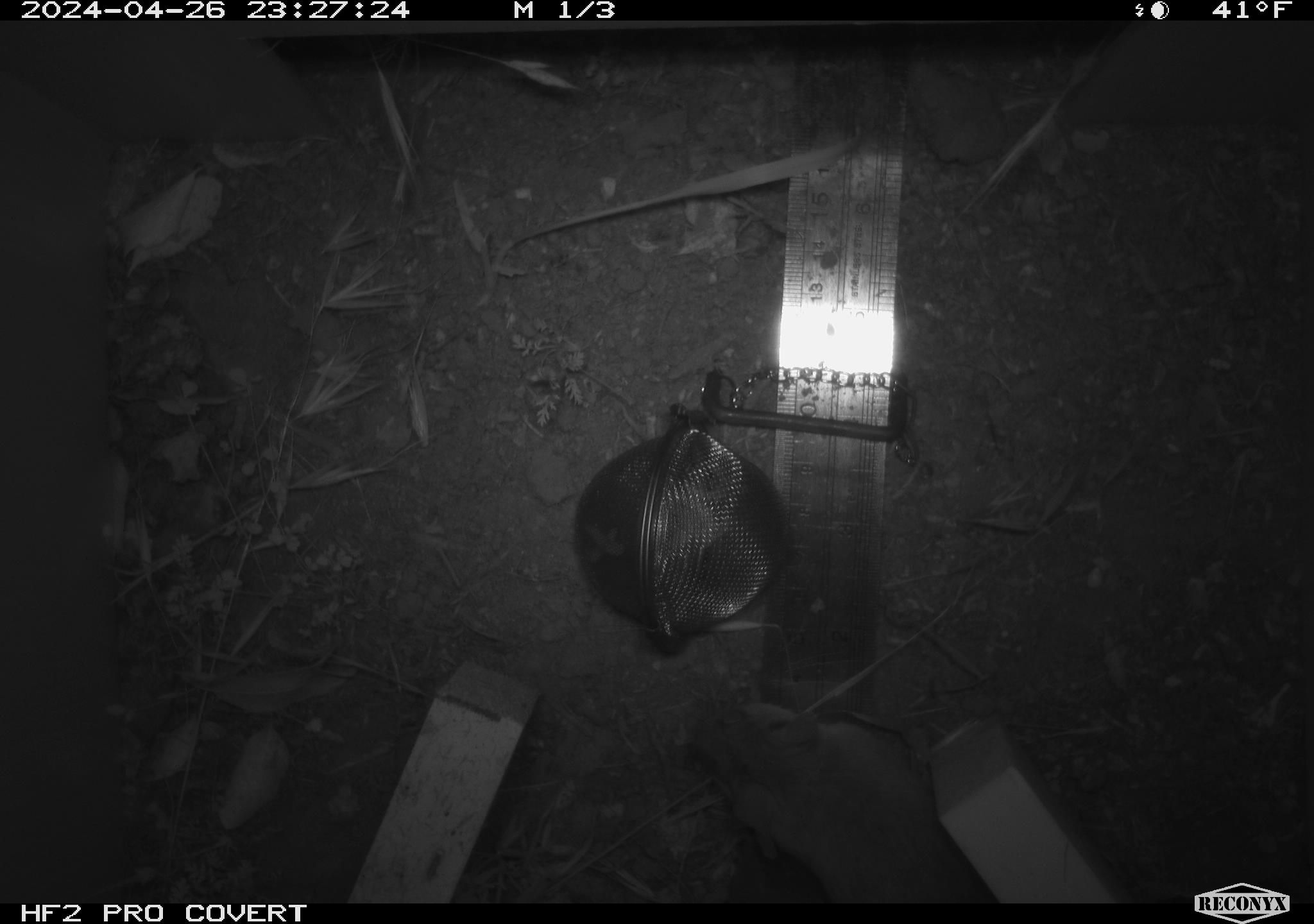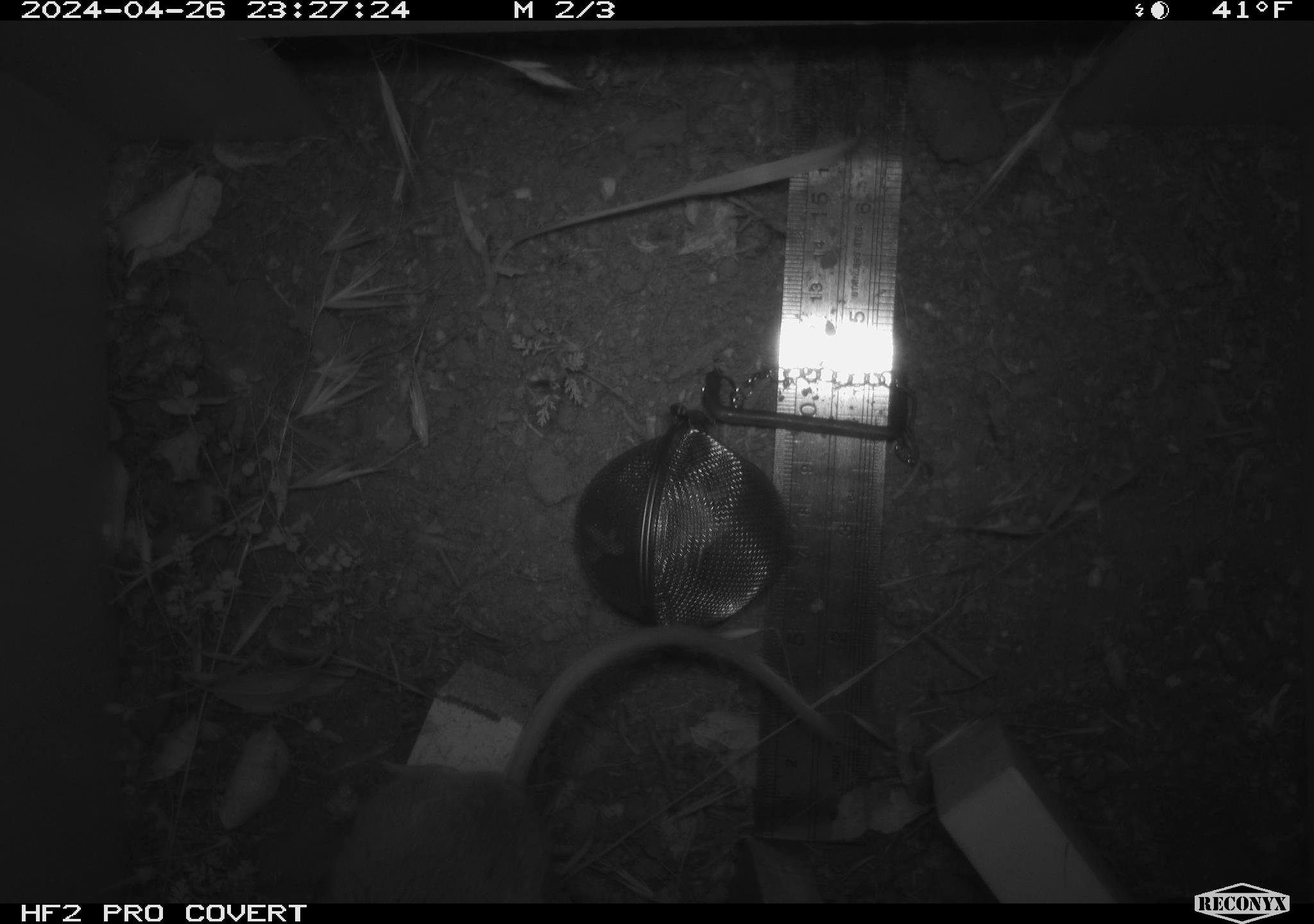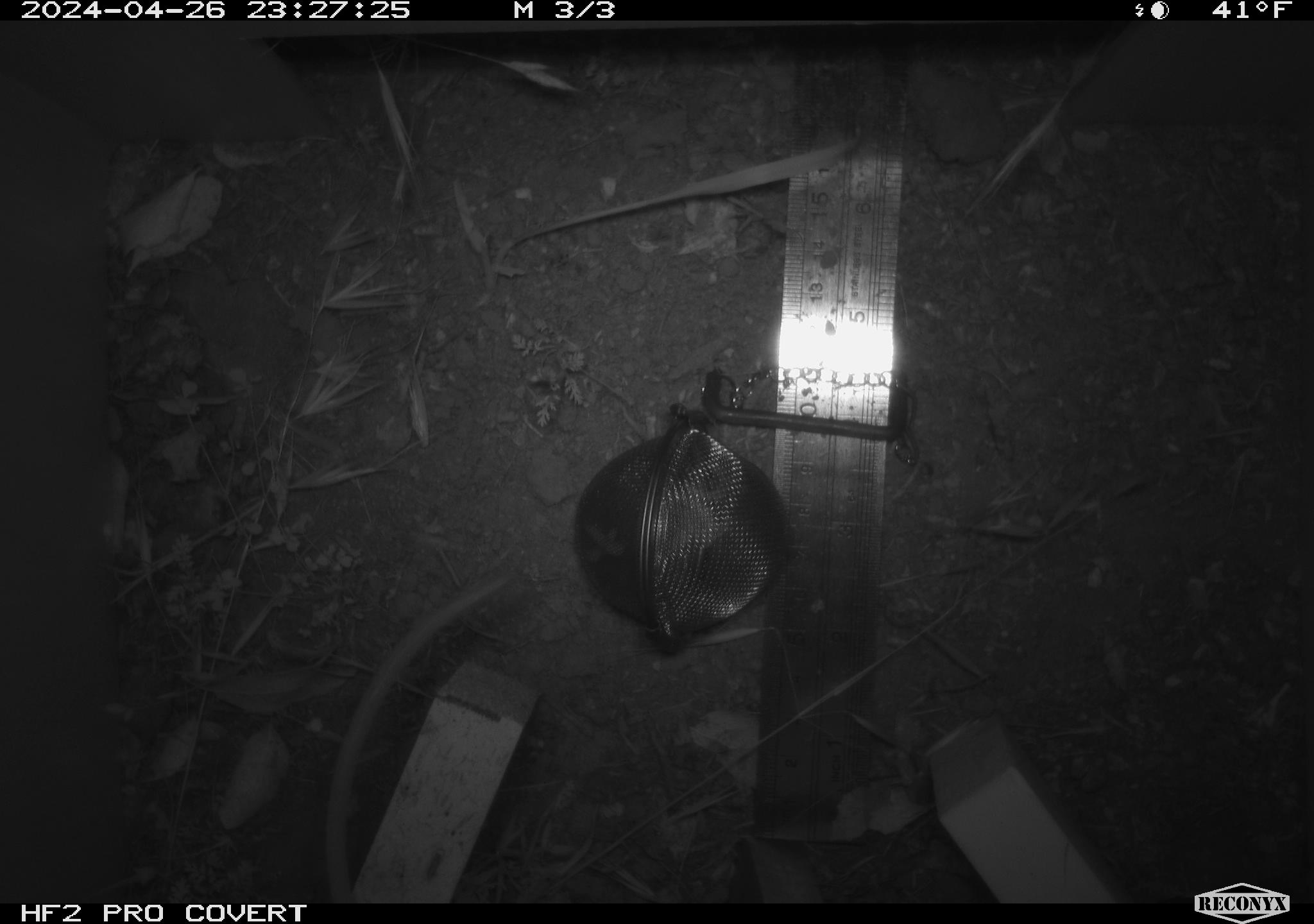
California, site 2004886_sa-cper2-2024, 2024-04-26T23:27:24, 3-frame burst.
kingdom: Animalia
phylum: Chordata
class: Mammalia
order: Rodentia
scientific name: Rodentia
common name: rodent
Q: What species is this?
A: Rodent (Rodentia).